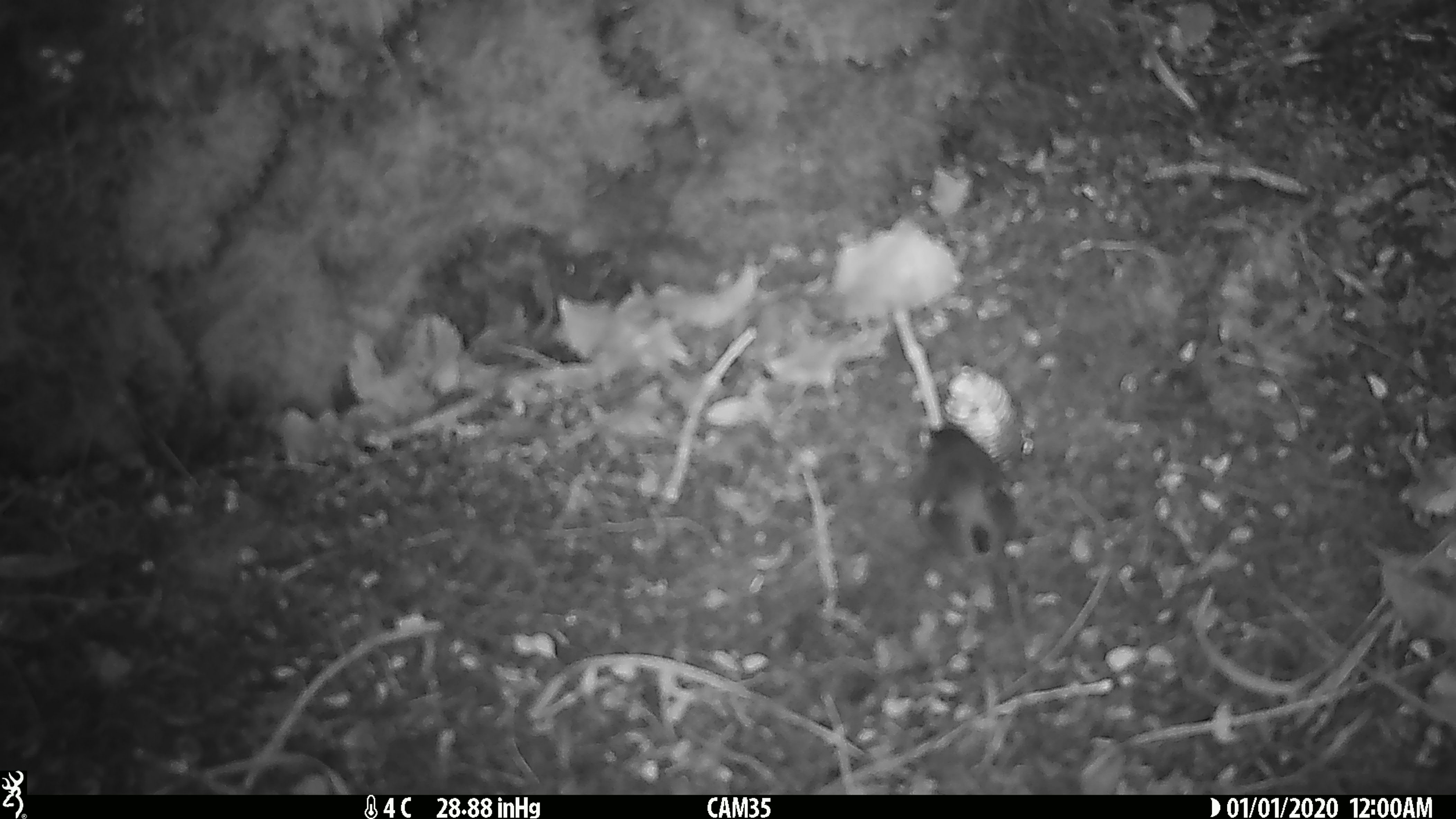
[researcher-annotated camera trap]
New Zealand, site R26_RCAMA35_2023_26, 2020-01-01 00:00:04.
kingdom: Animalia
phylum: Chordata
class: Aves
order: Passeriformes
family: Acanthisittidae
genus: Acanthisitta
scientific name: Acanthisitta chloris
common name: rifleman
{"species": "rifleman (Acanthisitta chloris)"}